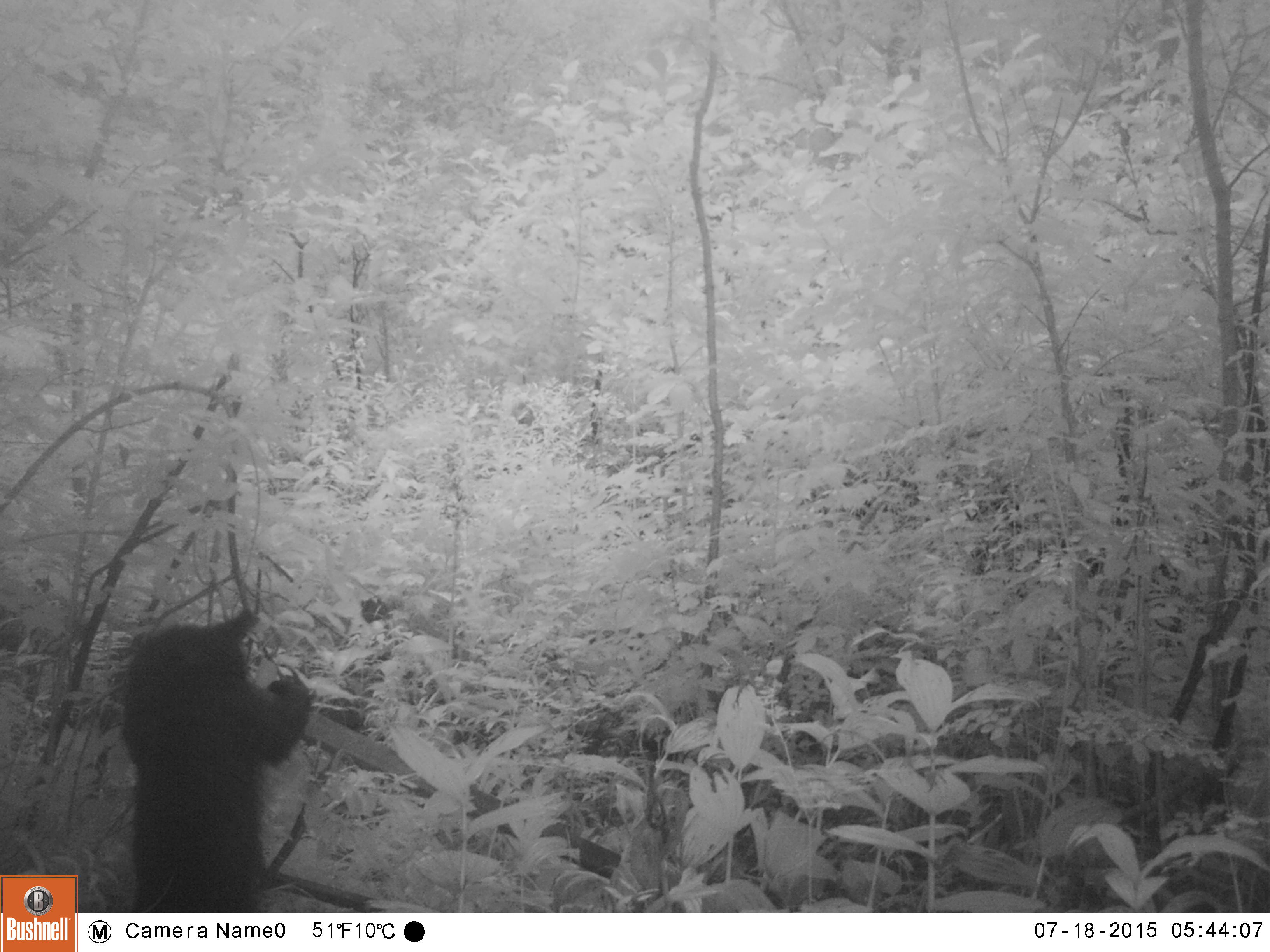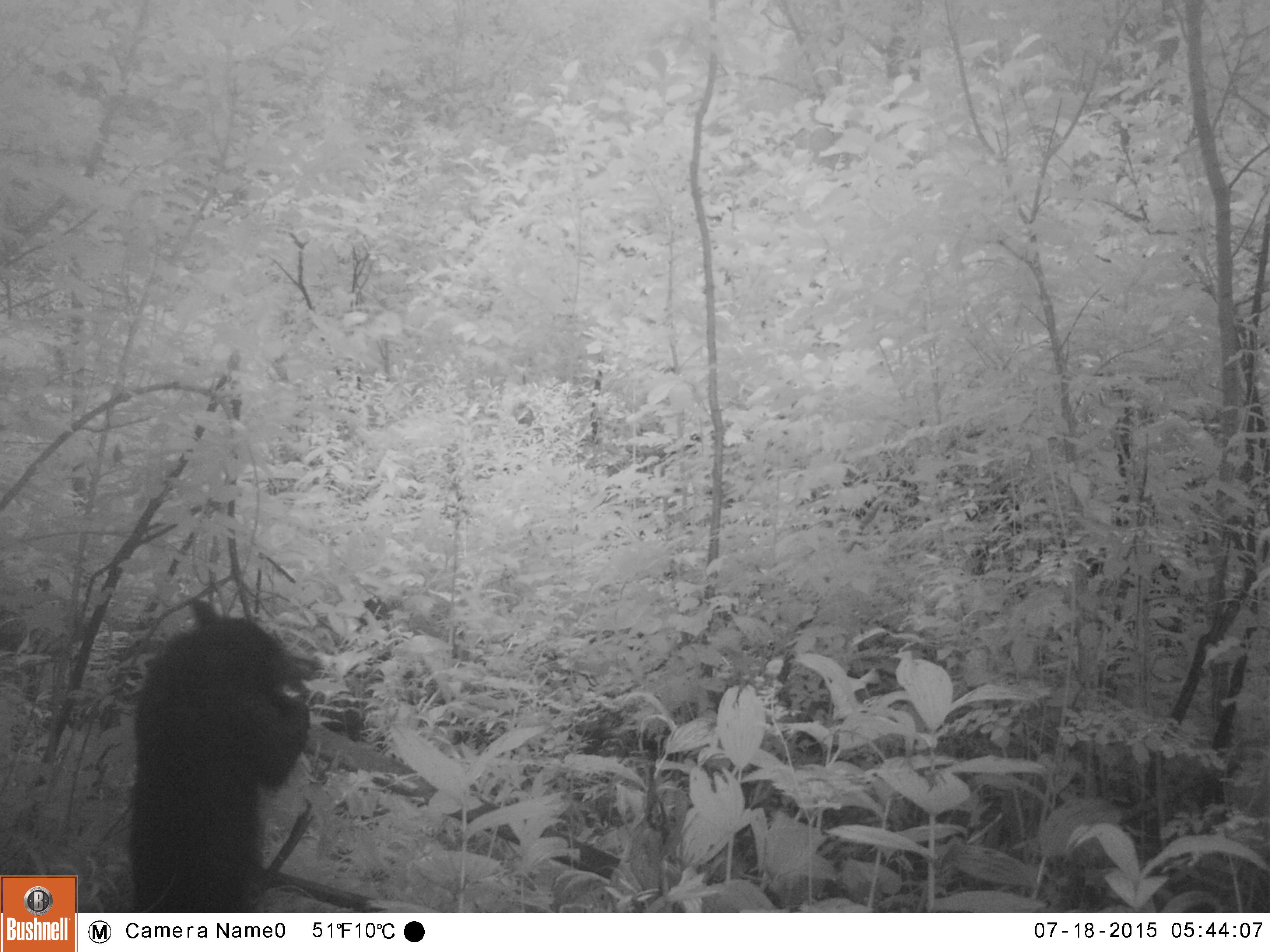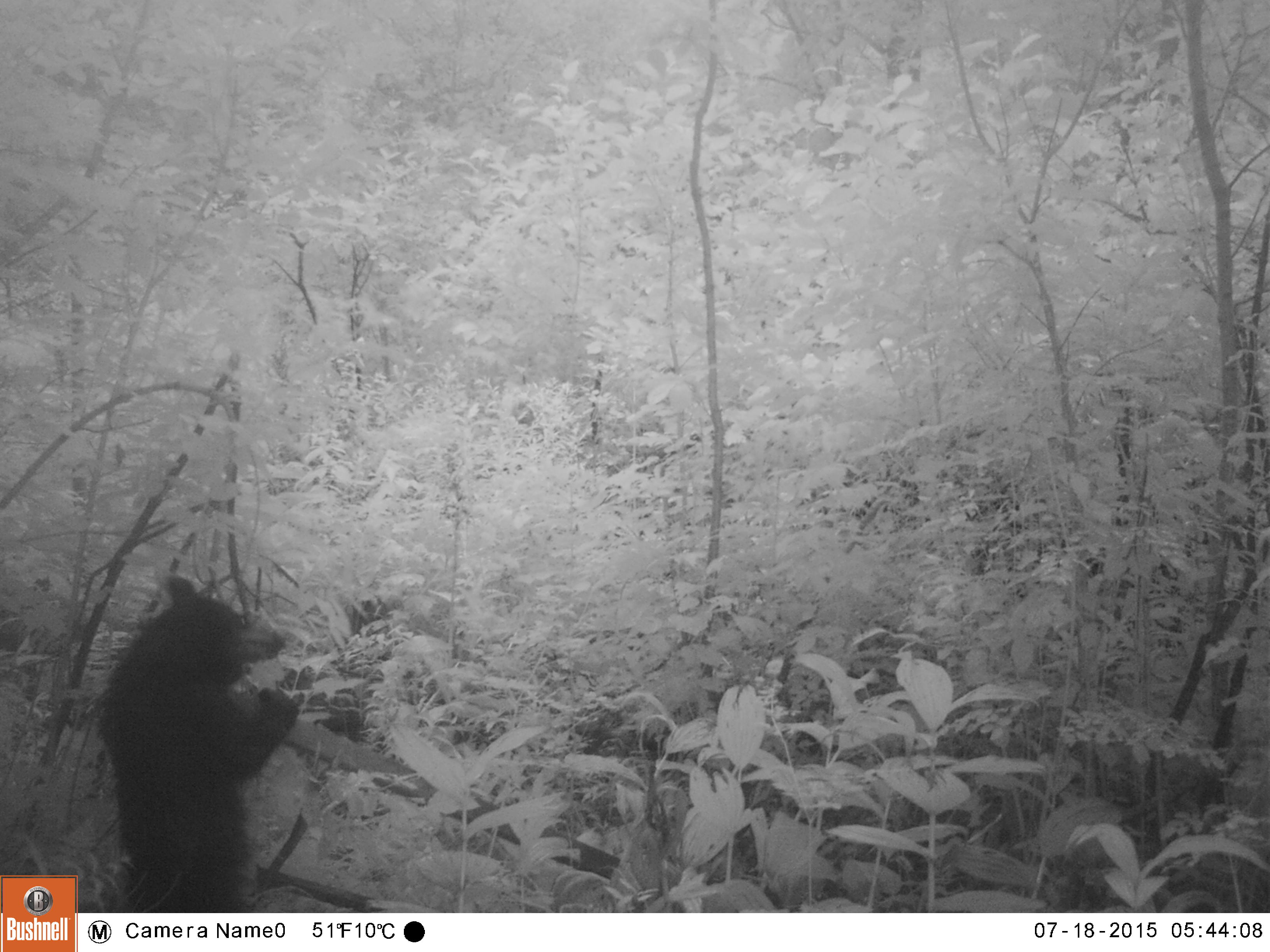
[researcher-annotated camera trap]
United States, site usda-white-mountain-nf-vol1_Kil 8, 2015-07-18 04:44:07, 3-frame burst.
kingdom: Animalia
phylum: Chordata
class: Mammalia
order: Carnivora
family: Ursidae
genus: Ursus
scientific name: Ursus americanus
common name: black bear